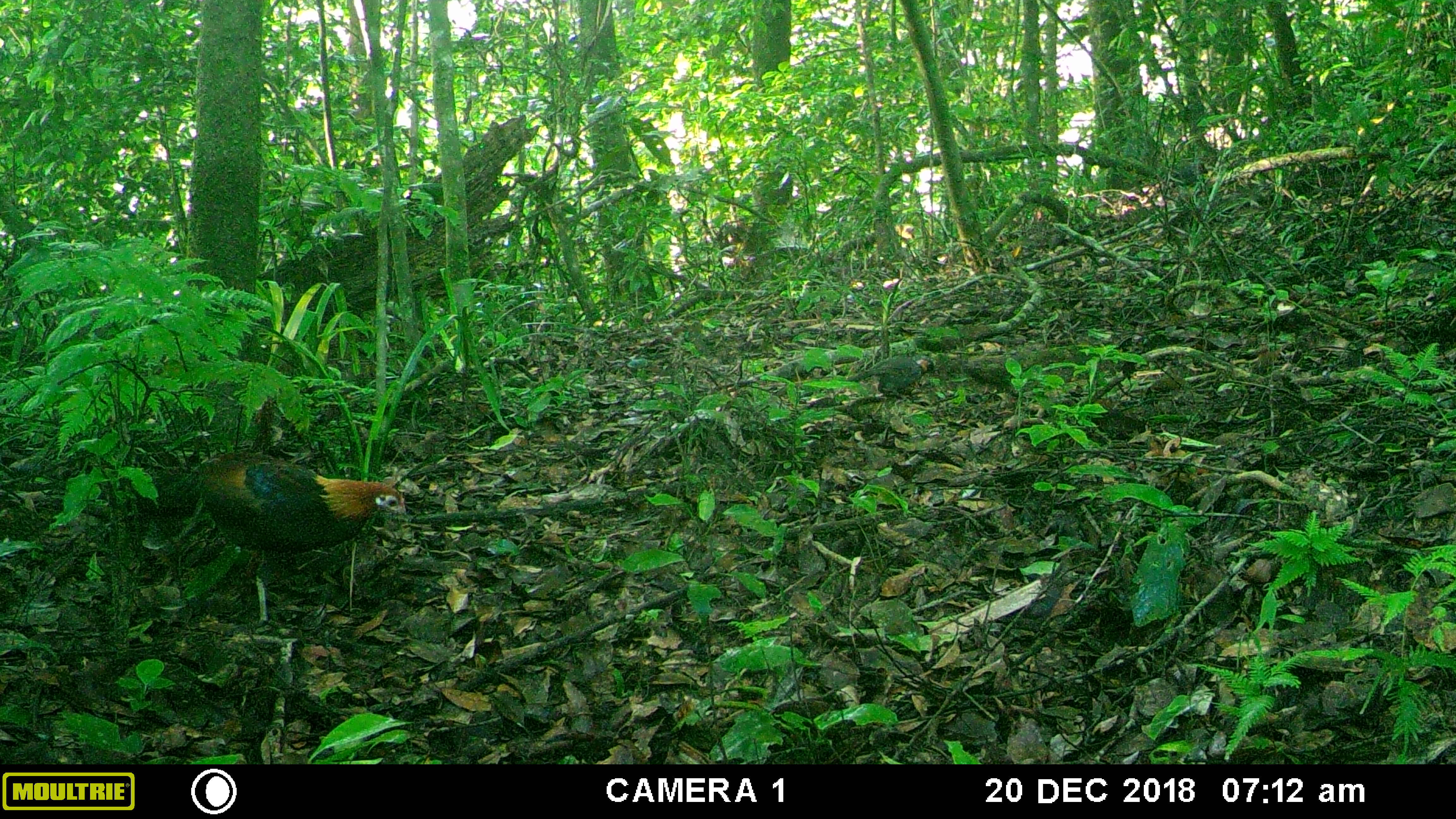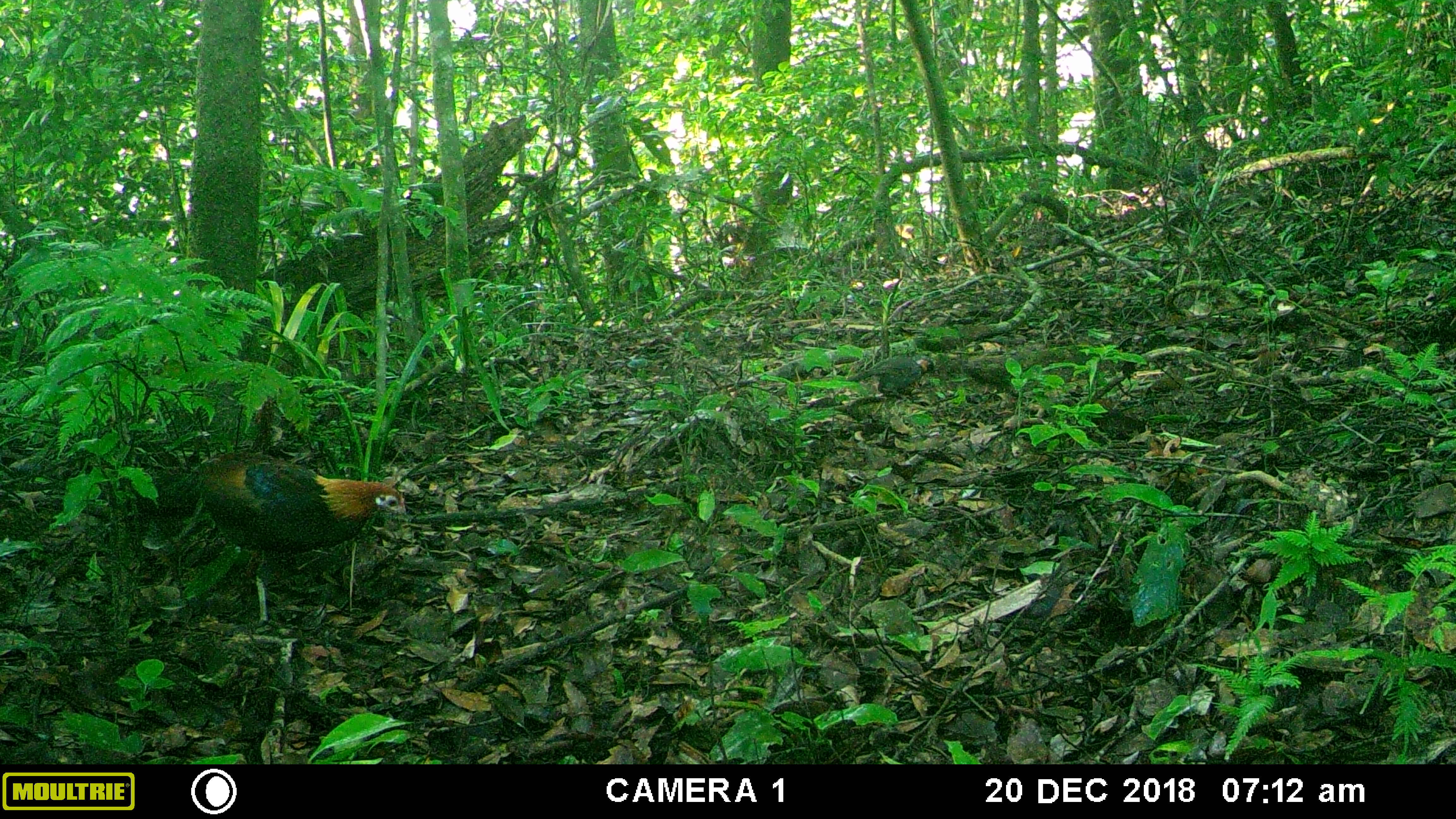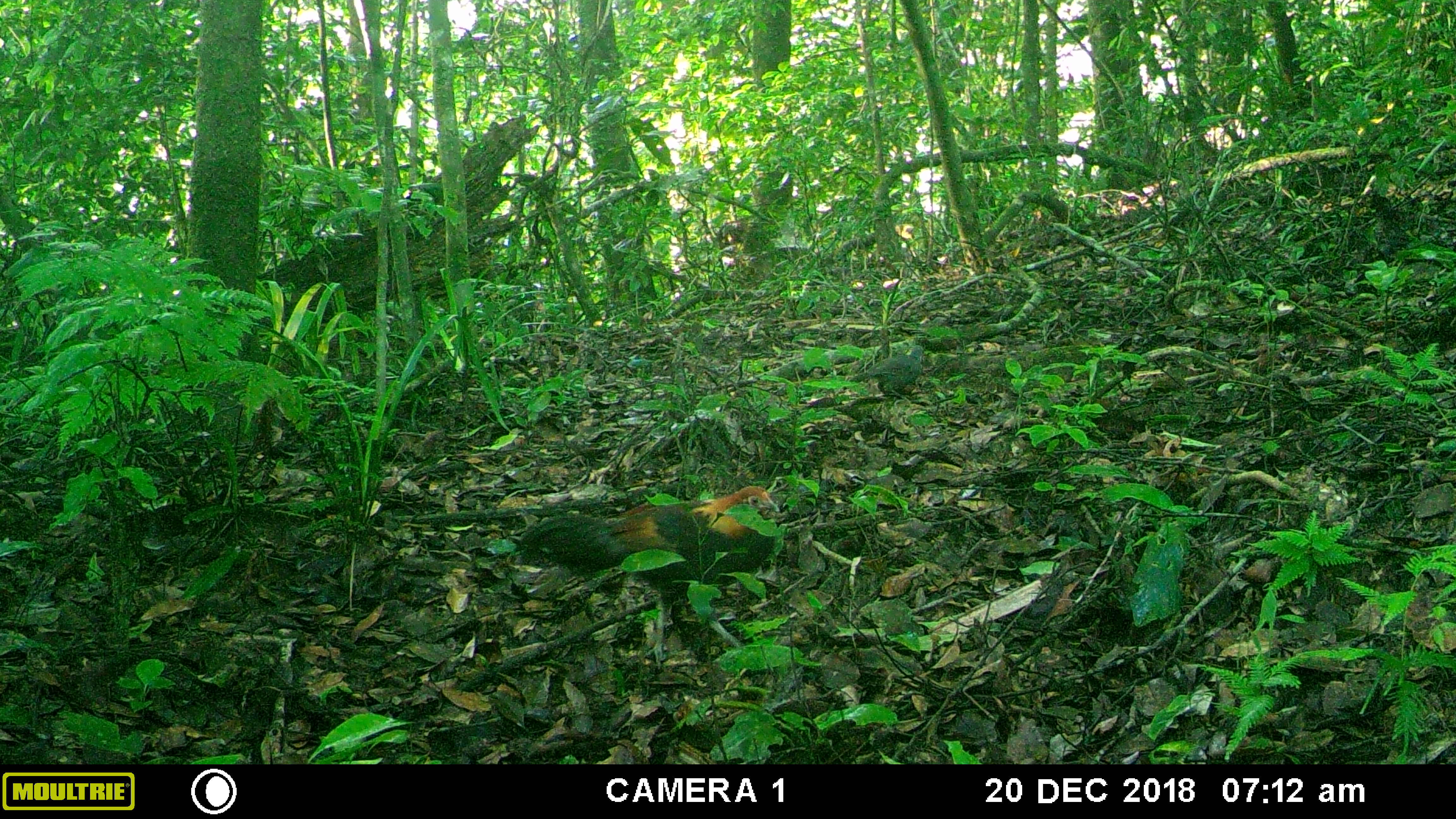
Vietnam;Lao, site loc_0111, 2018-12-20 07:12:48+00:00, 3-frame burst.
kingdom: Animalia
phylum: Chordata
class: Aves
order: Galliformes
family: Phasianidae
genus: Gallus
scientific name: Gallus gallus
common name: red junglefowl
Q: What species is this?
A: Red junglefowl (Gallus gallus).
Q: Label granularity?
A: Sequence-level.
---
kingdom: Animalia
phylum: Chordata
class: Aves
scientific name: Aves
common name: bird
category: unidentified bird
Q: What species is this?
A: Unidentified bird (bird) (Aves).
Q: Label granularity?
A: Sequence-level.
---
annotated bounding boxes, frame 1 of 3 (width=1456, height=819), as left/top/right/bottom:
red junglefowl: 126/450/407/628; 846/355/940/407; 1150/164/1208/187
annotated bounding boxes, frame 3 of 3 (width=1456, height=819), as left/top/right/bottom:
red junglefowl: 514/485/780/671; 849/345/928/407